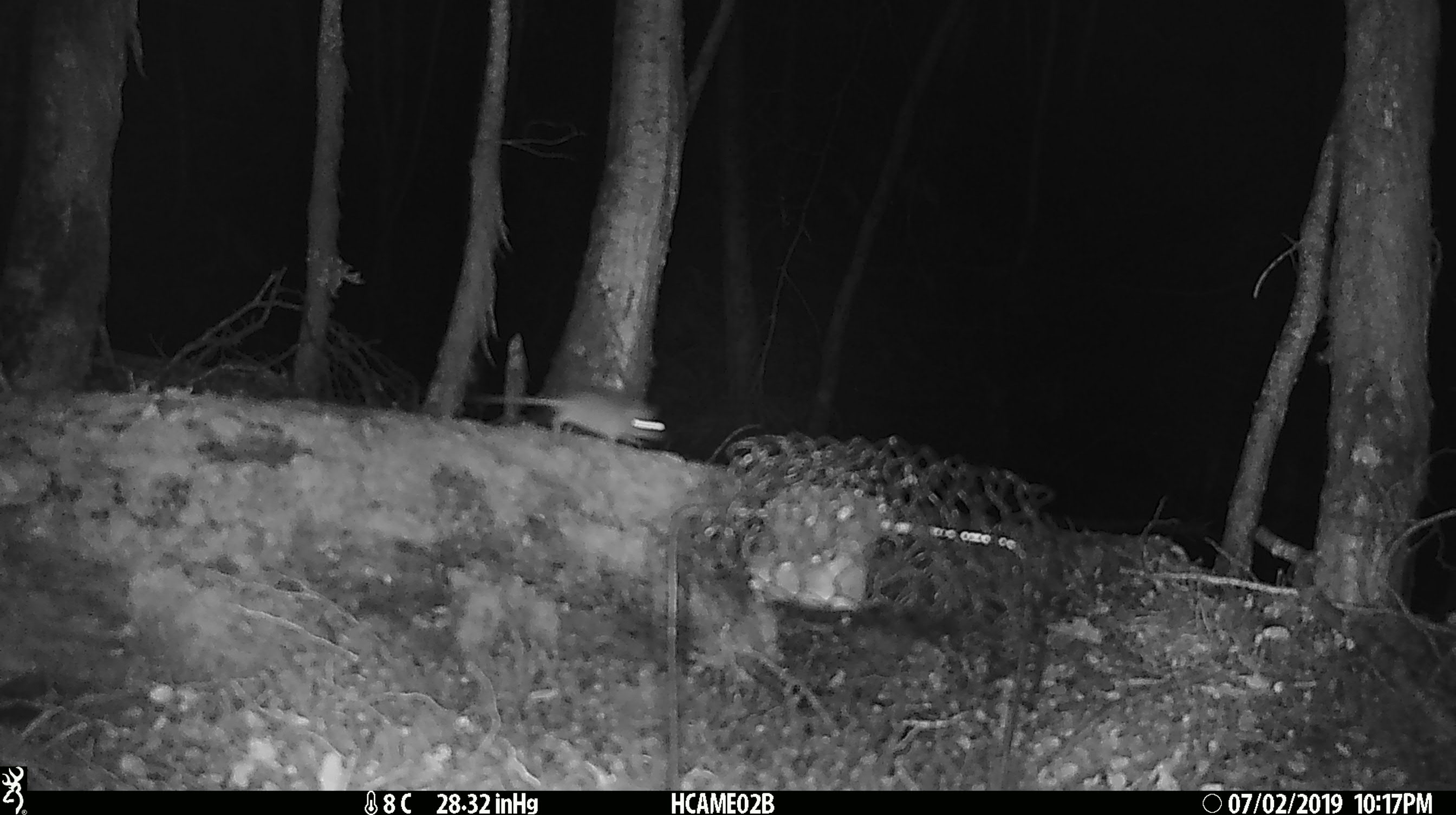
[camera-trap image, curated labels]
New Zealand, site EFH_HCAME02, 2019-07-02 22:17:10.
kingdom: Animalia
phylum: Chordata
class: Mammalia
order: Rodentia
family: Muridae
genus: Mus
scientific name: Mus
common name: mouse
Mouse (Mus).